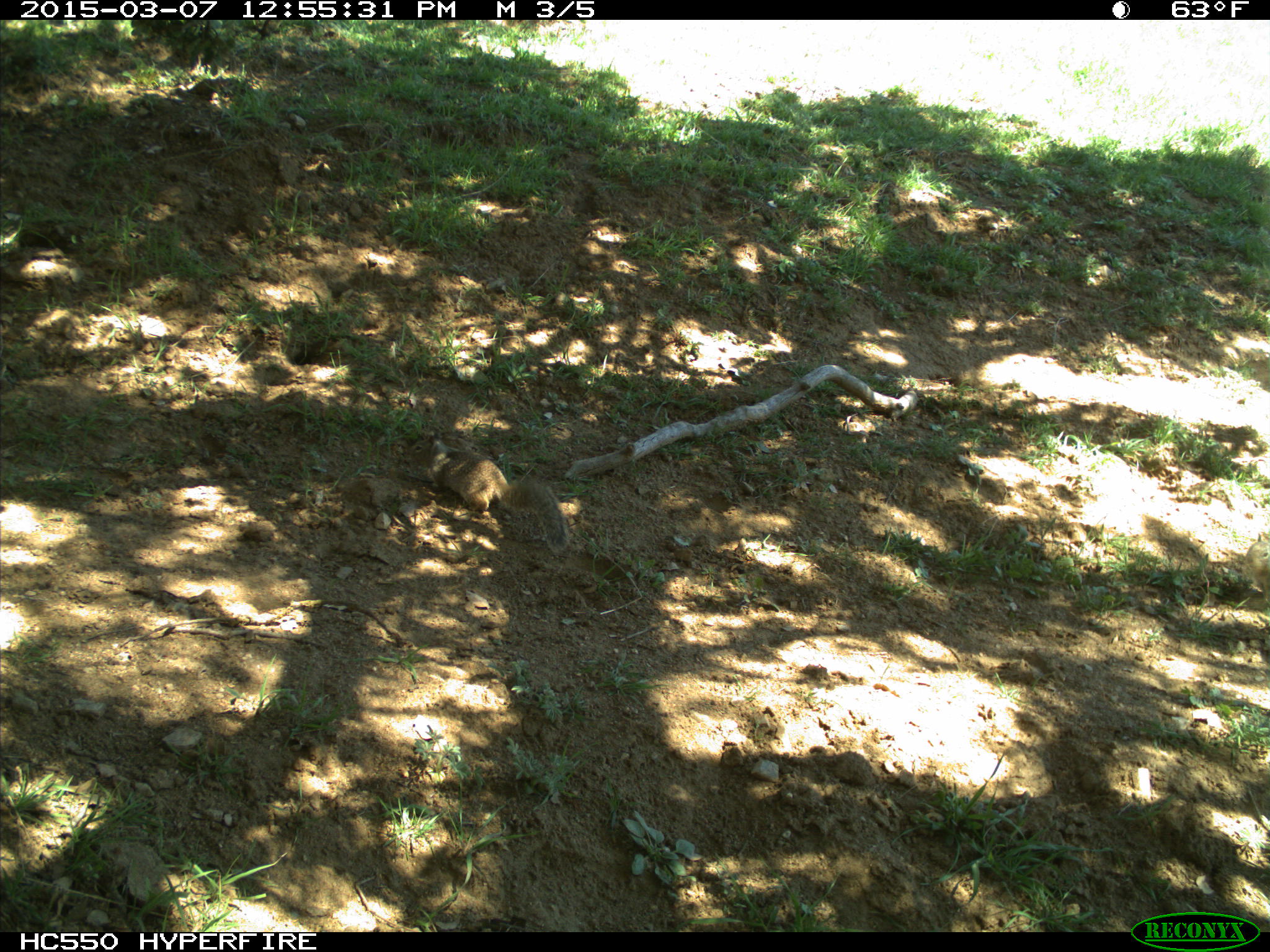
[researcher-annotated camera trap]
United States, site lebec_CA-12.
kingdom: Animalia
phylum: Chordata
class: Mammalia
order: Rodentia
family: Sciuridae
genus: Otospermophilus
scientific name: Otospermophilus beecheyi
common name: california ground squirrel